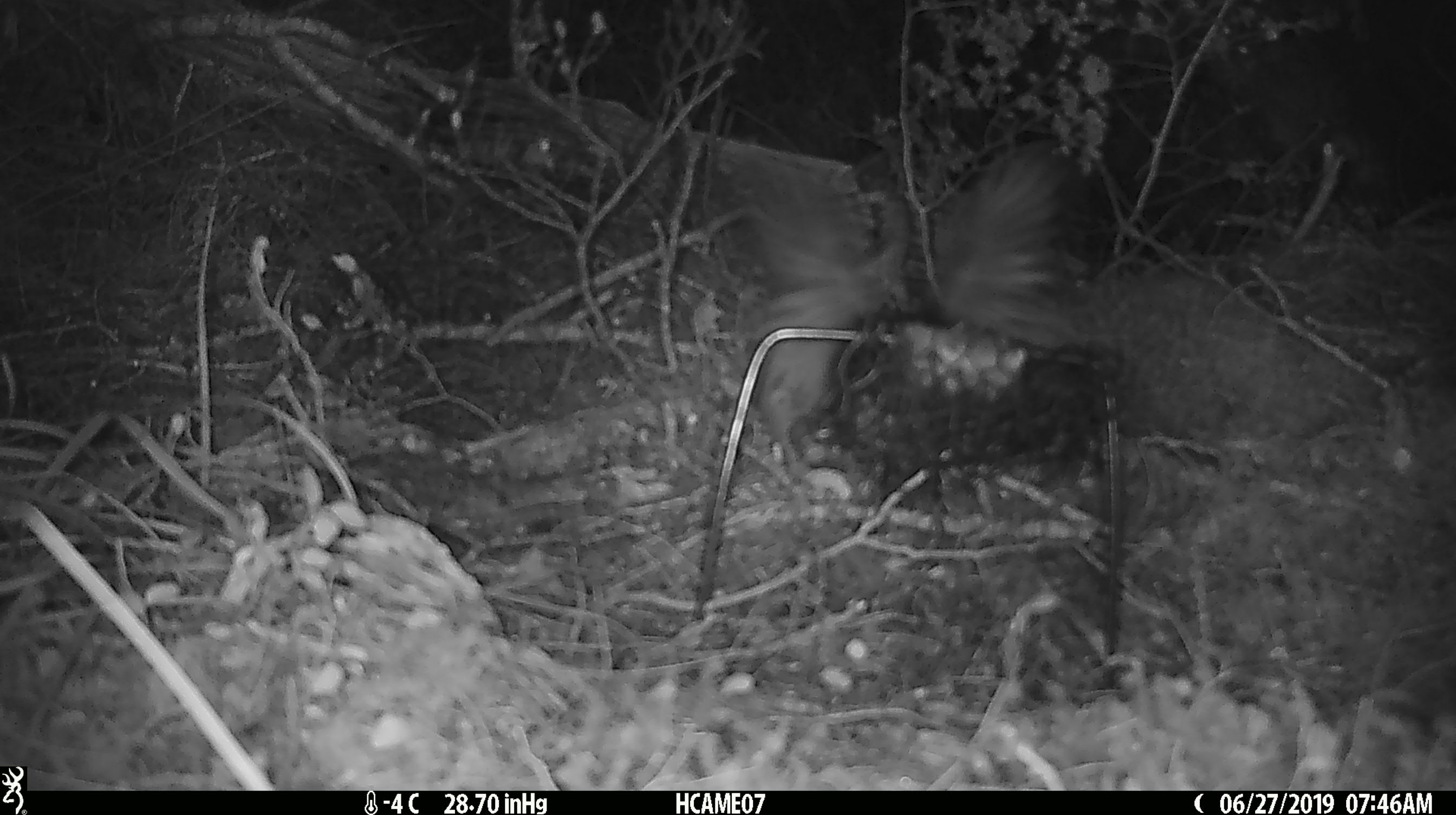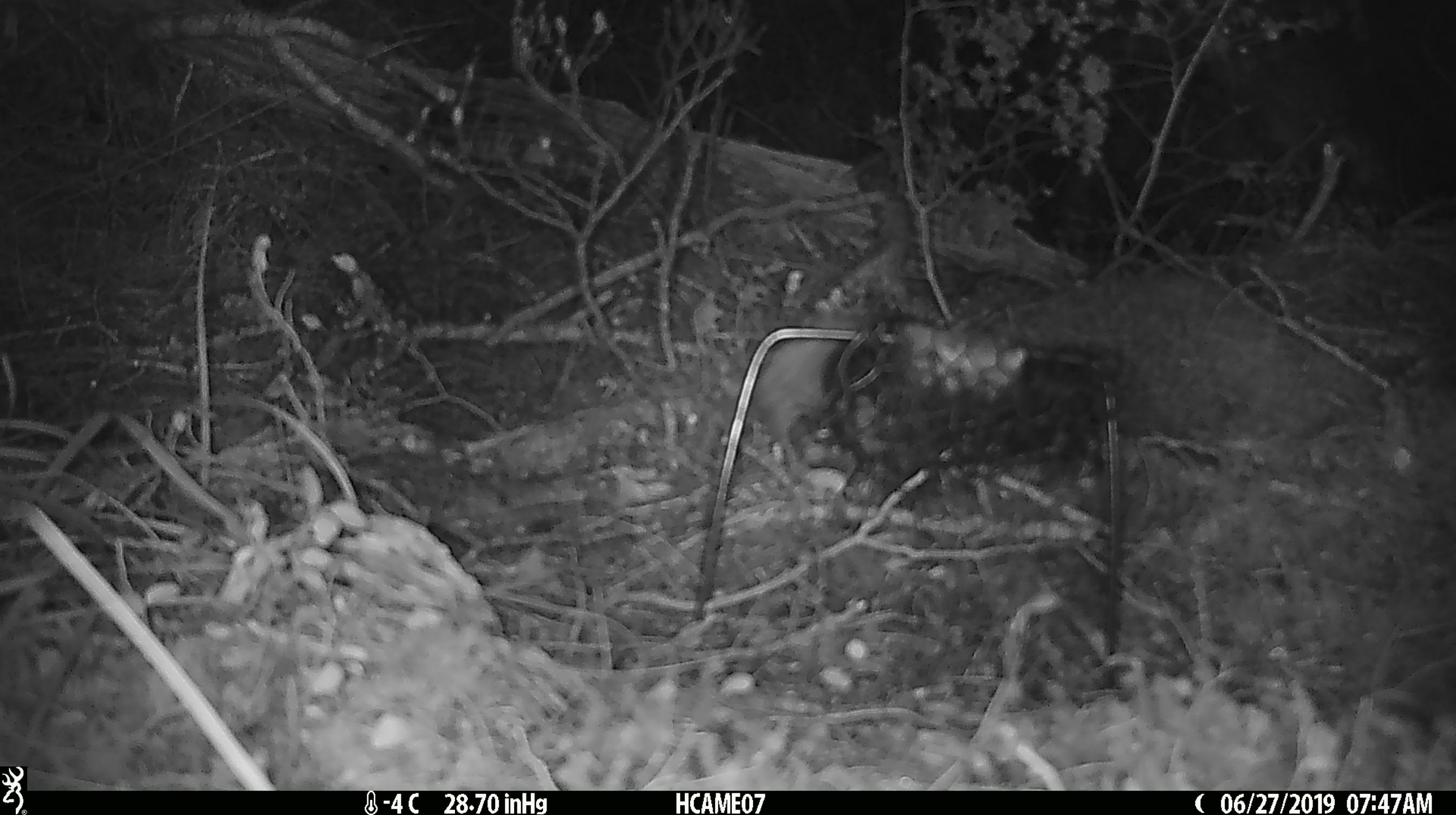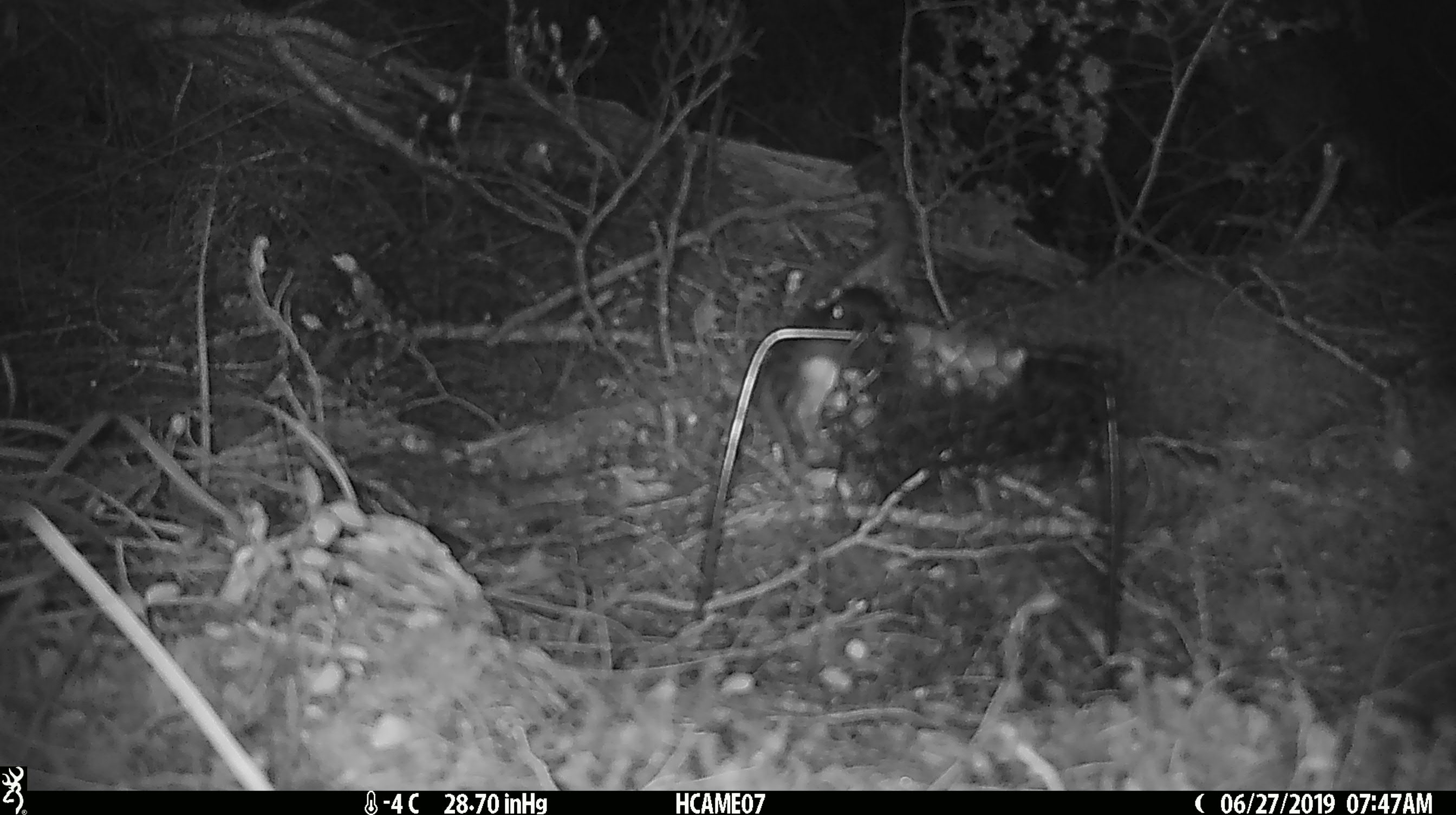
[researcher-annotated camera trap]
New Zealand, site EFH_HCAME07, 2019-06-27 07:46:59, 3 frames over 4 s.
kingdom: Animalia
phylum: Chordata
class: Aves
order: Passeriformes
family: Petroicidae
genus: Petroica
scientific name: Petroica australis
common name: new zealand robin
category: robin